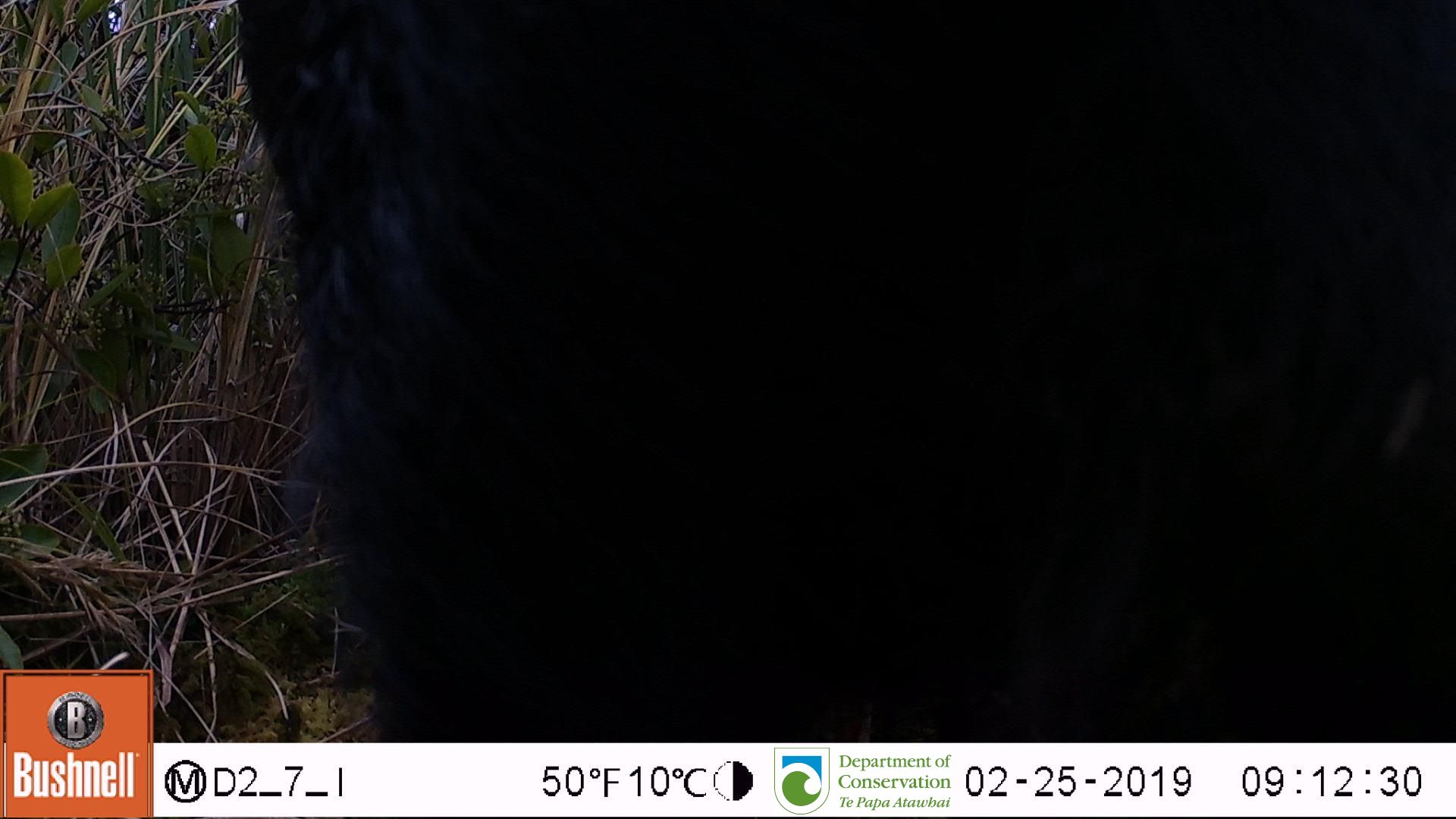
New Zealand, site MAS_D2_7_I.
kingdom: Animalia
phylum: Chordata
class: Mammalia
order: Artiodactyla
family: Suidae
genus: Sus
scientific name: Sus scrofa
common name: pig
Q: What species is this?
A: Pig (Sus scrofa).